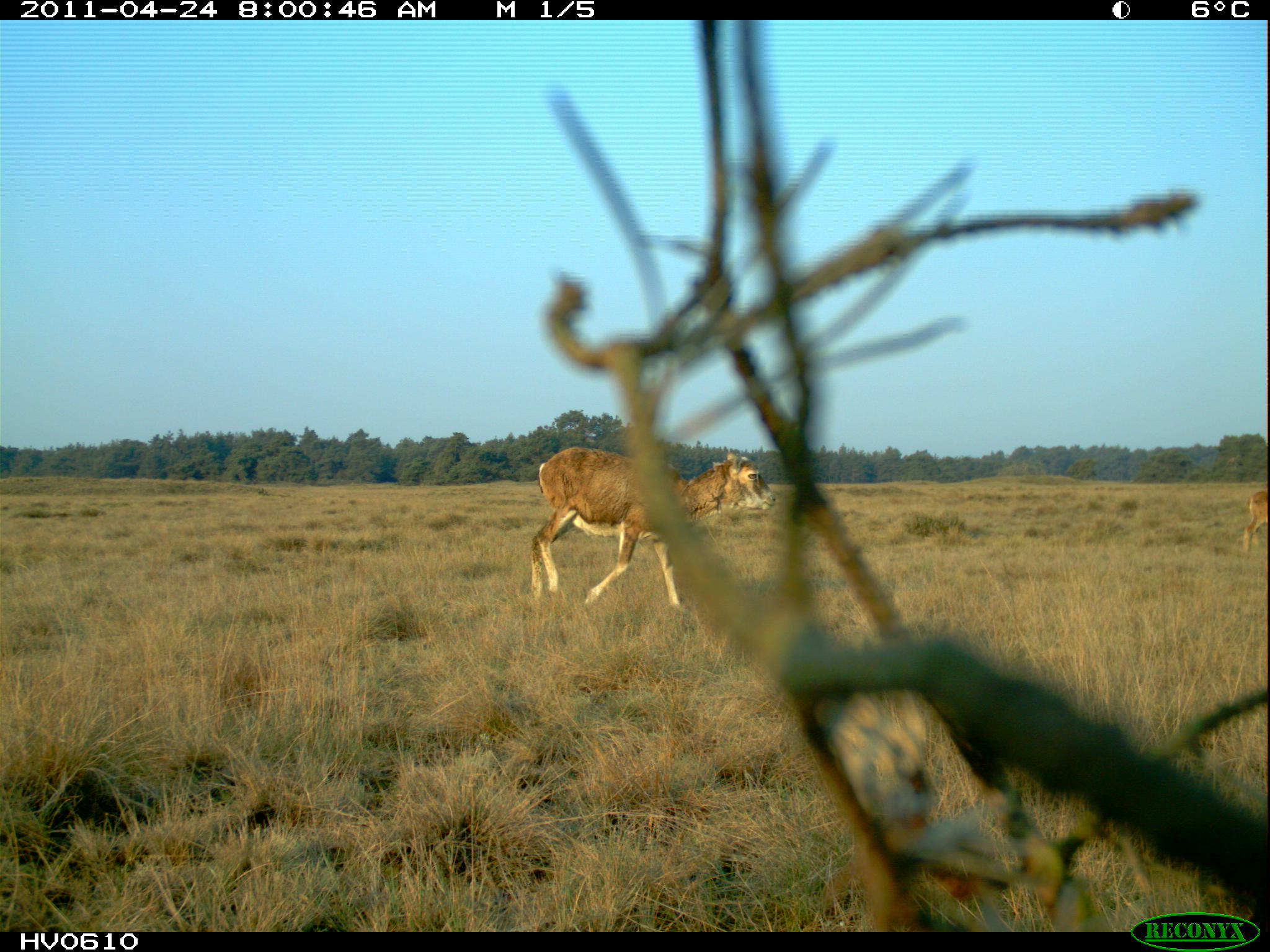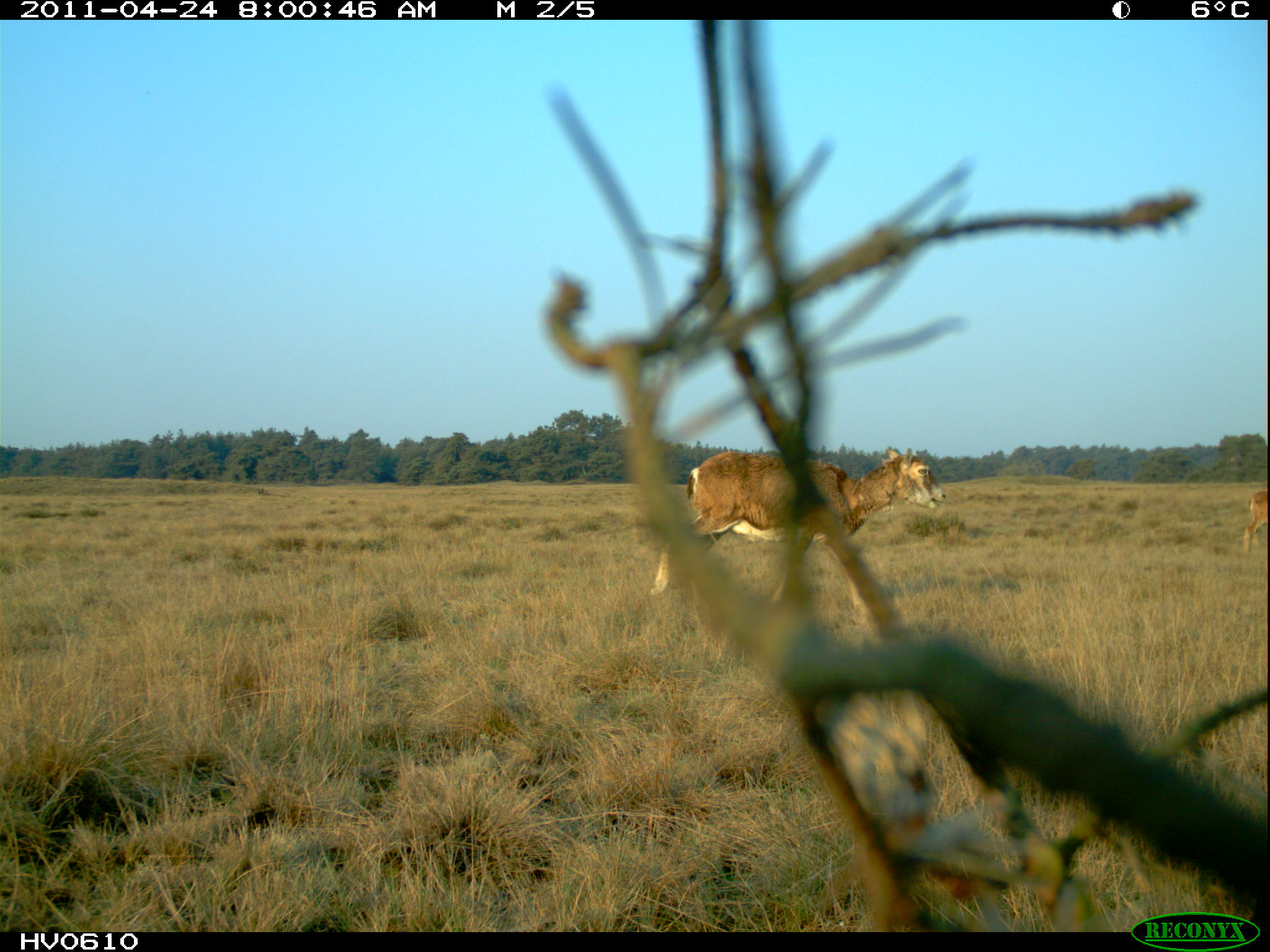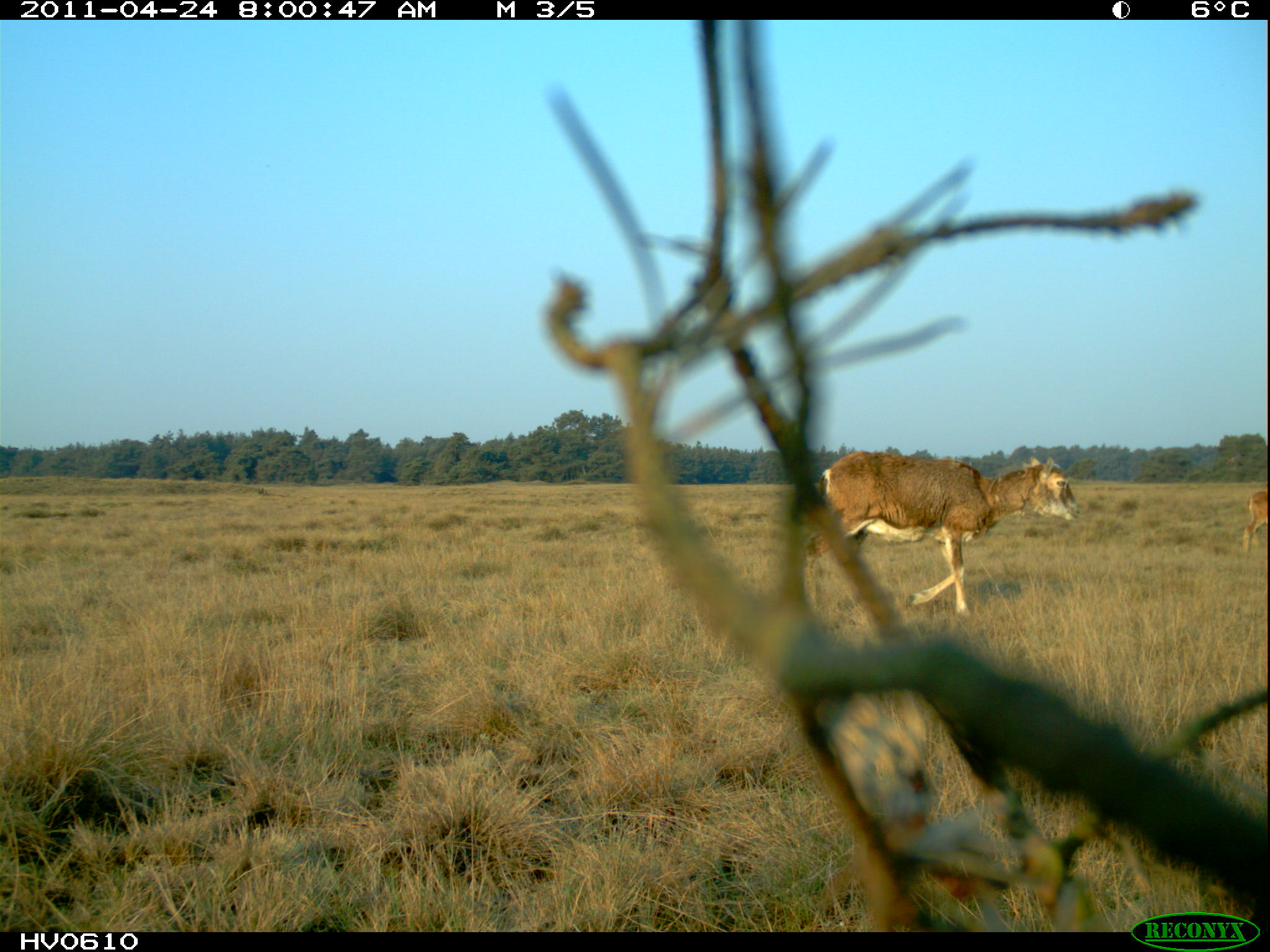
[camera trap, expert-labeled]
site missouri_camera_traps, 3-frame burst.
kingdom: Animalia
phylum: Chordata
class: Mammalia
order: Artiodactyla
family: Bovidae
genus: Ovis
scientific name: Ovis ammon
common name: mouflon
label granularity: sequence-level